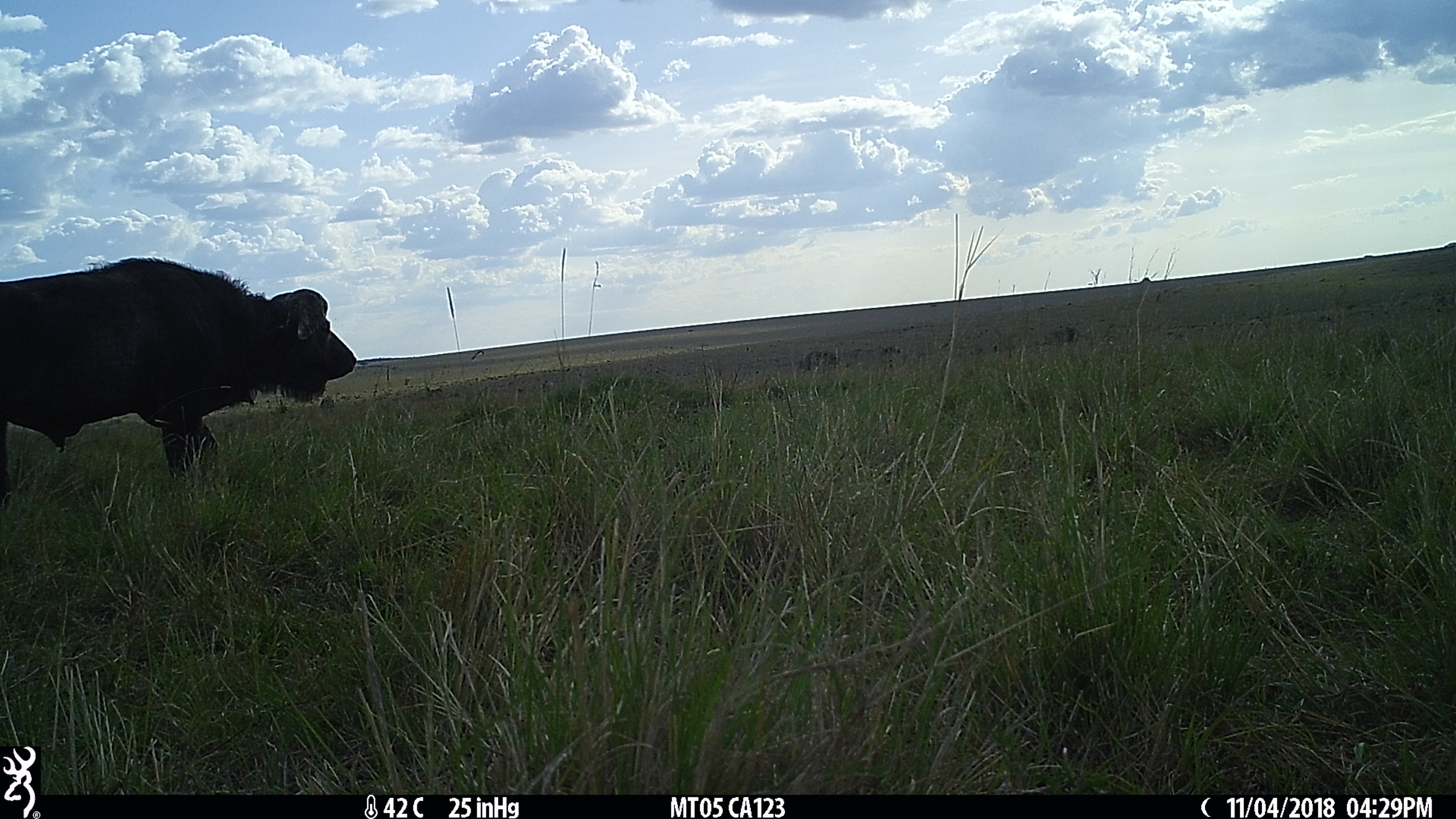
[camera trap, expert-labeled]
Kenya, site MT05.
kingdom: Animalia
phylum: Chordata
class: Mammalia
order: Artiodactyla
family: Bovidae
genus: Syncerus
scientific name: Syncerus caffer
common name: buffalo